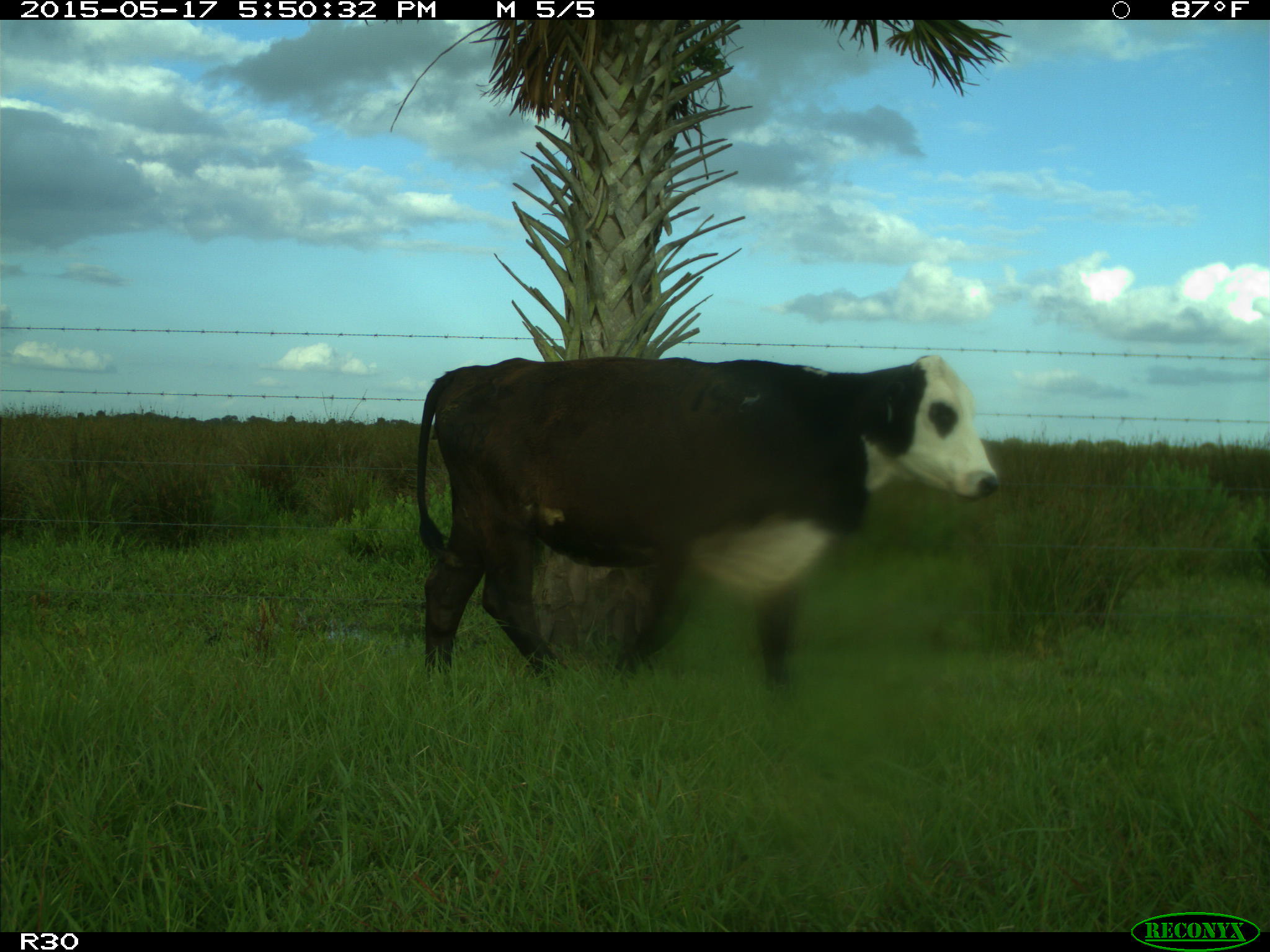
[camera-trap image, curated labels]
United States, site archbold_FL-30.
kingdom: Animalia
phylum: Chordata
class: Mammalia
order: Artiodactyla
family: Bovidae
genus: Bos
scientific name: Bos taurus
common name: domestic cow